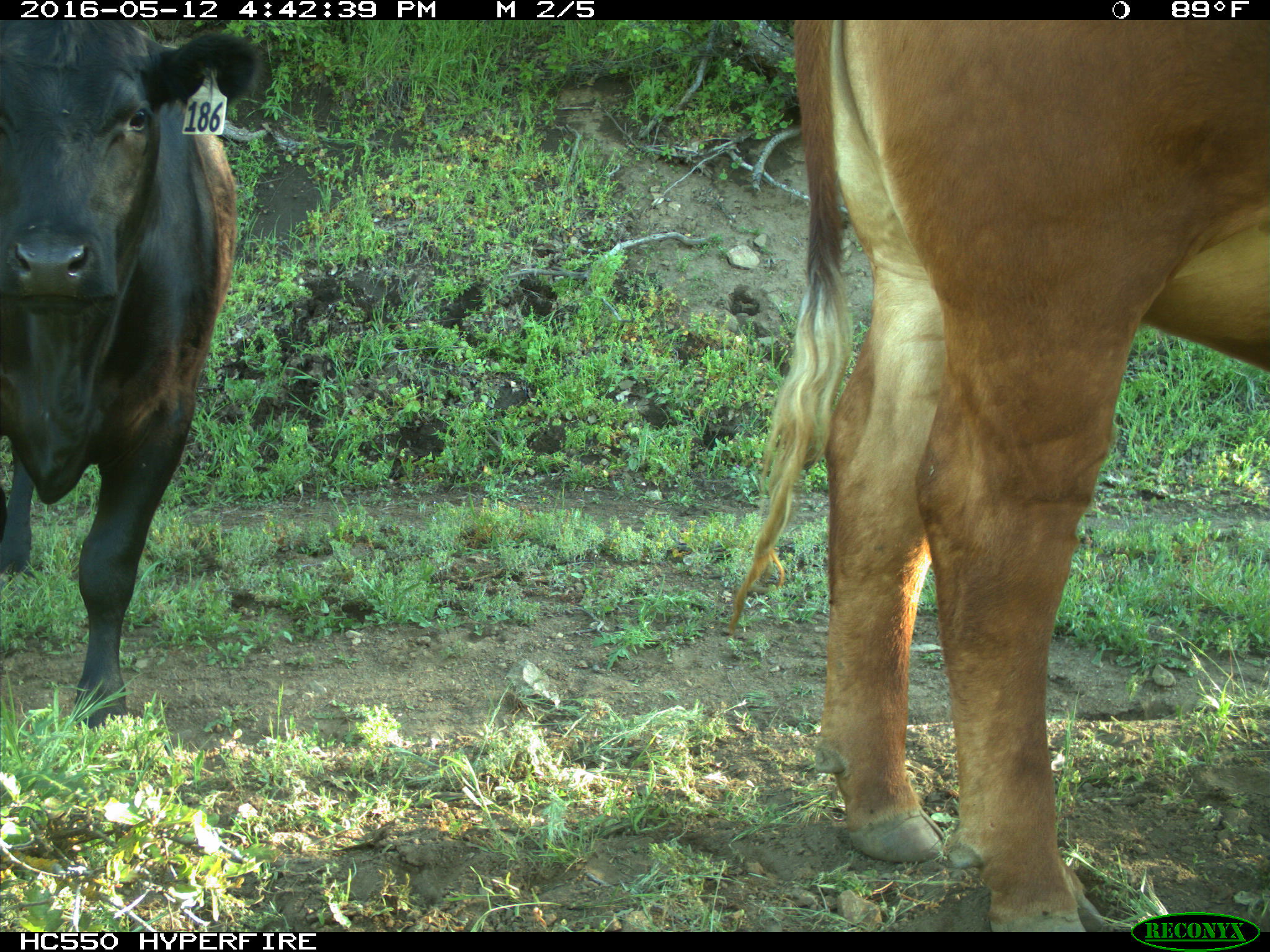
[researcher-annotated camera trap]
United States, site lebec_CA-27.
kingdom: Animalia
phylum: Chordata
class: Mammalia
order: Artiodactyla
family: Bovidae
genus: Bos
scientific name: Bos taurus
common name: domestic cow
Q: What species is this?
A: Bos taurus (domestic cow).